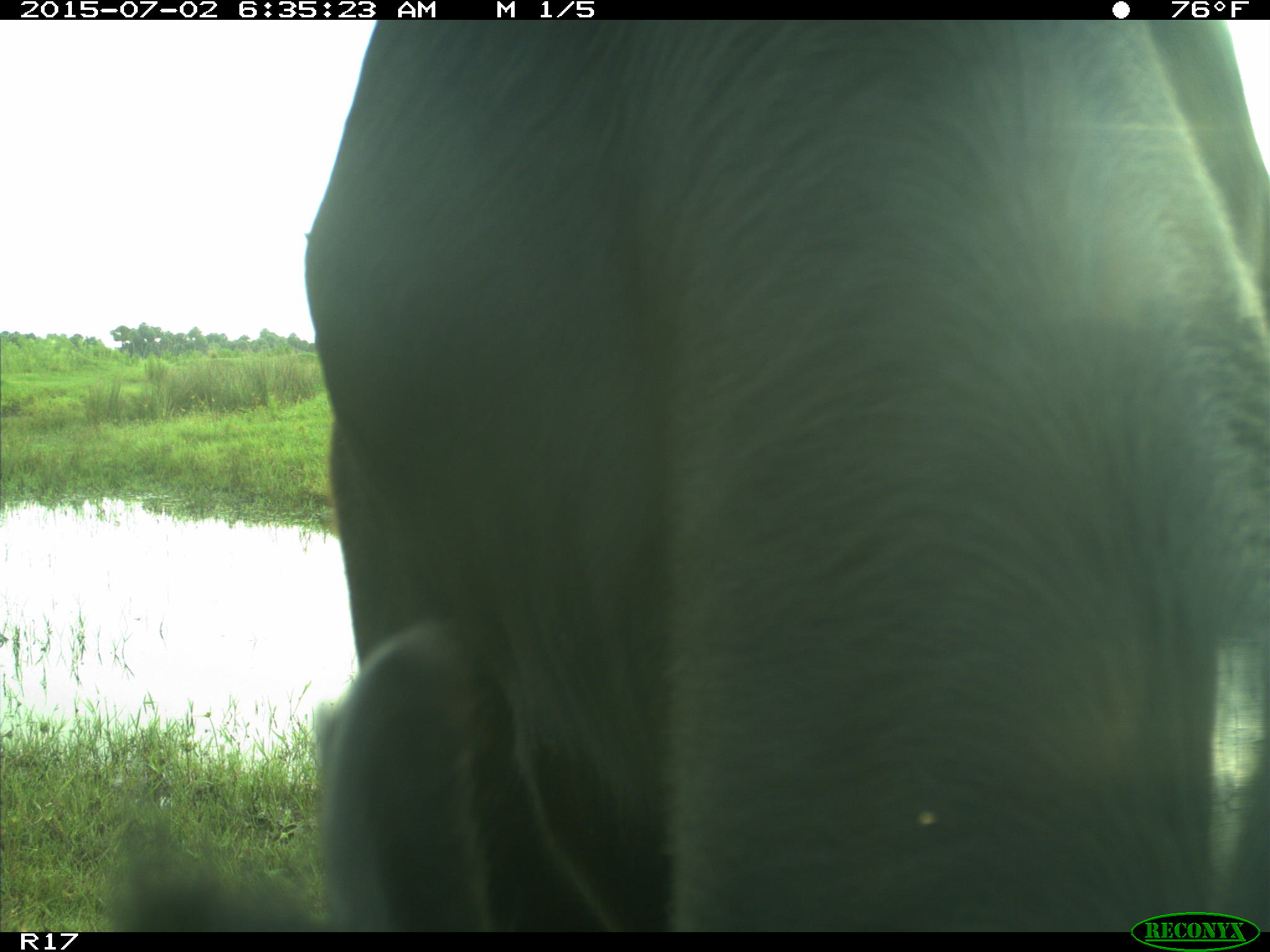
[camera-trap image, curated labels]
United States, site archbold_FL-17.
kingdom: Animalia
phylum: Chordata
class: Mammalia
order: Artiodactyla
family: Bovidae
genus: Bos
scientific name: Bos taurus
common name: domestic cow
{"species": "Bos taurus (domestic cow)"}